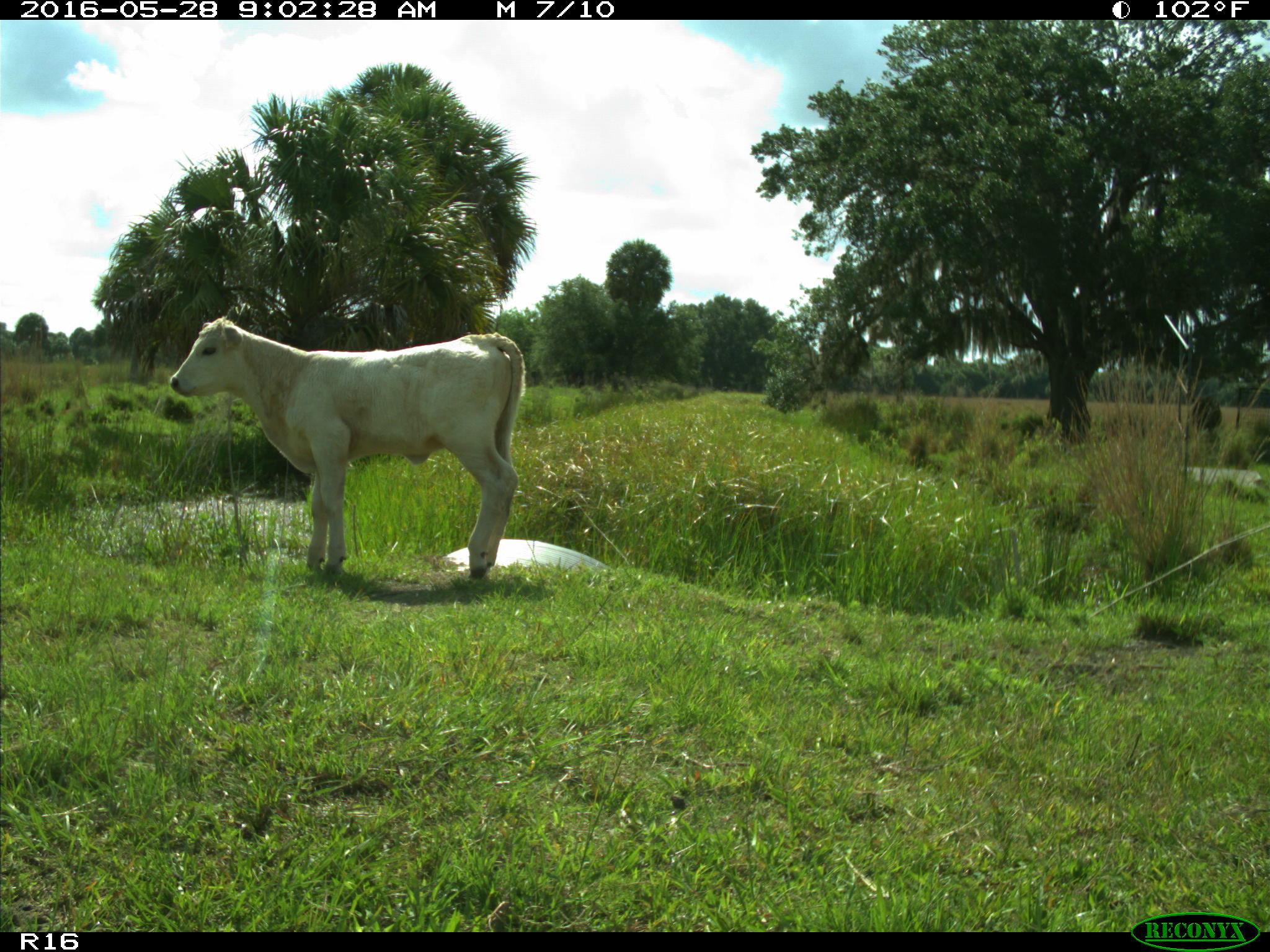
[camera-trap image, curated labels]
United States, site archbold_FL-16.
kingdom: Animalia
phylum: Chordata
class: Mammalia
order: Artiodactyla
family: Bovidae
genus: Bos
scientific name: Bos taurus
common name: domestic cow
Bos taurus (domestic cow).